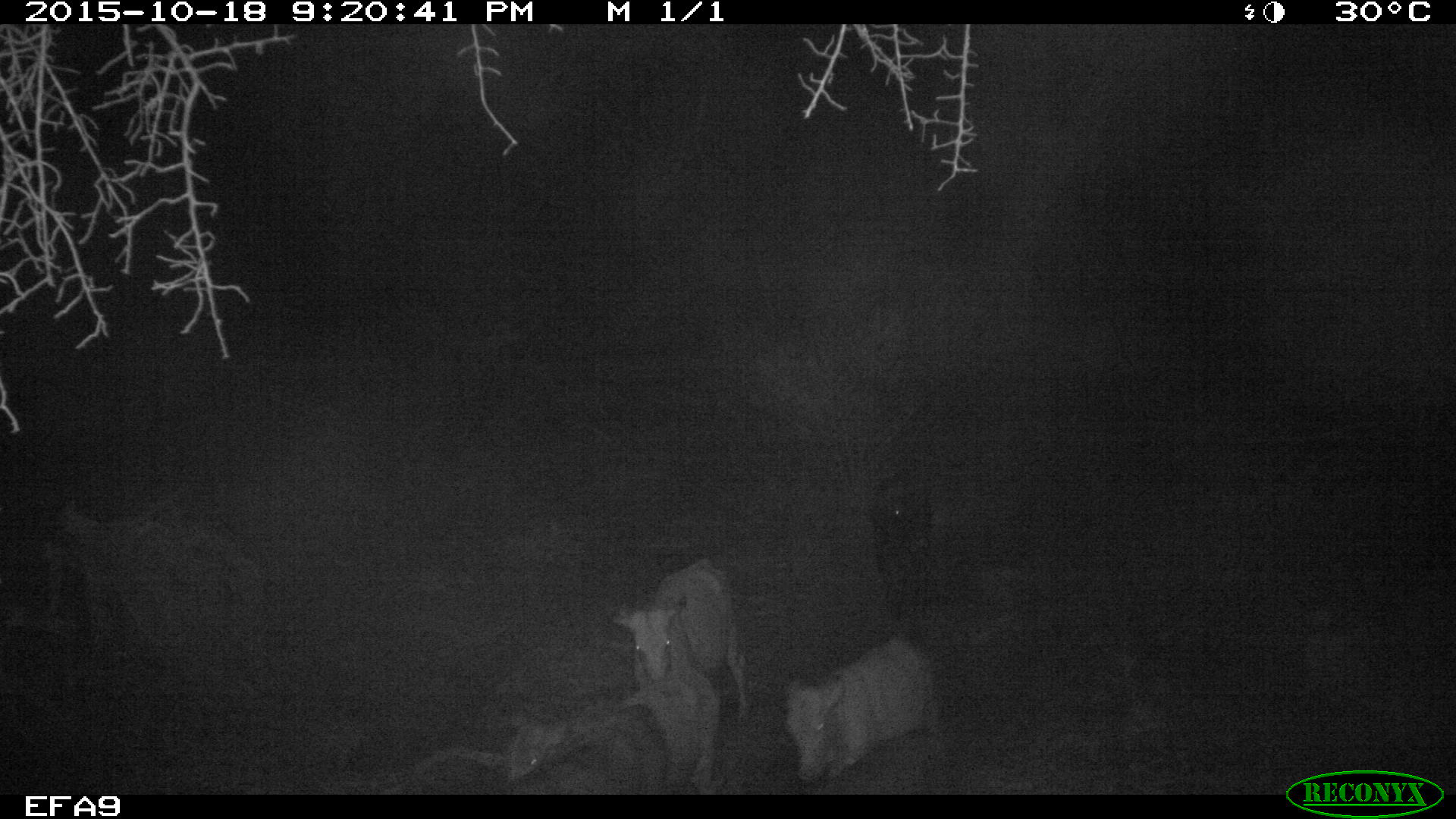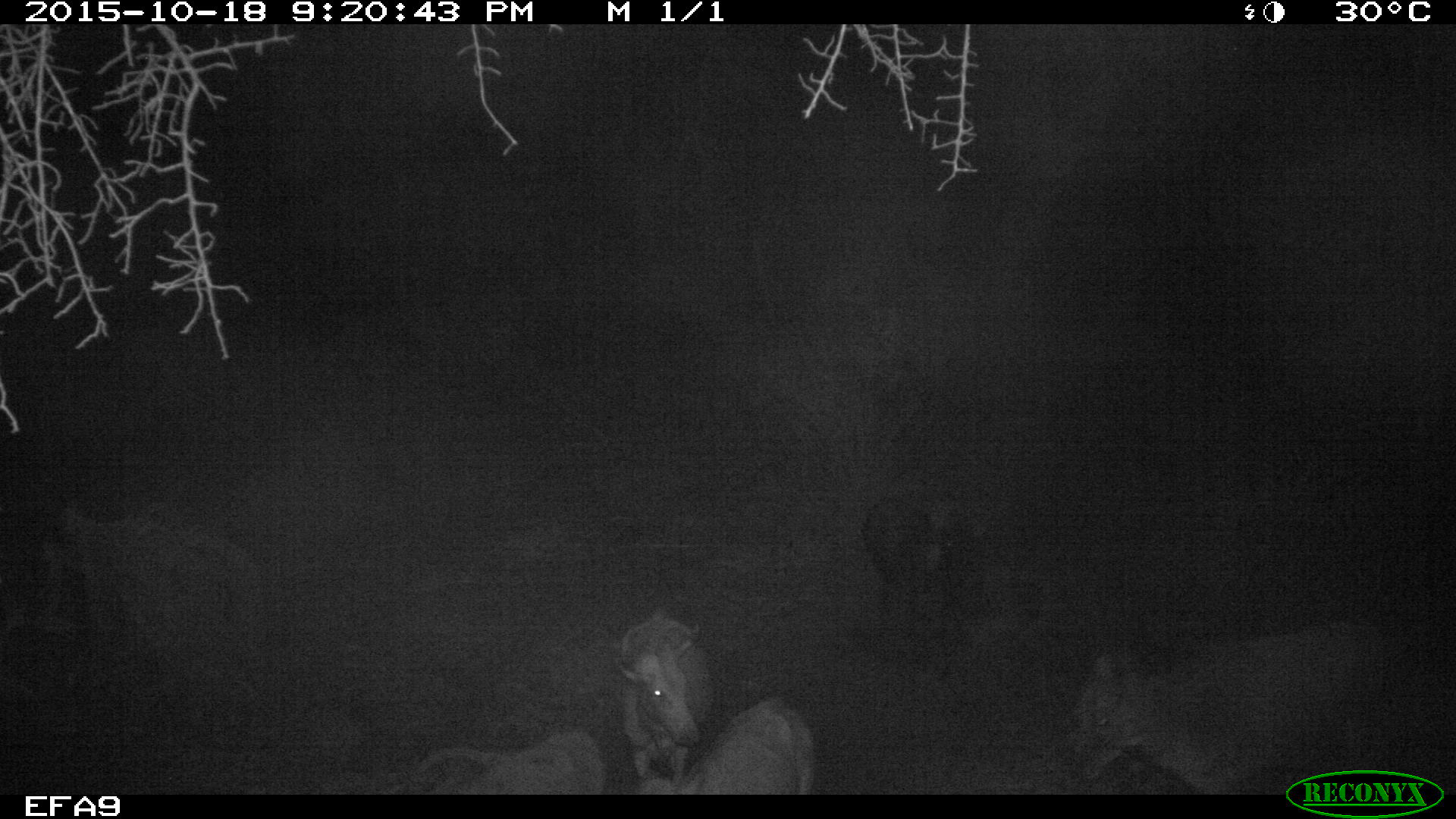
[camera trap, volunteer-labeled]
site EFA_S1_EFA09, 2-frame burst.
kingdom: Animalia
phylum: Chordata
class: Mammalia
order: Artiodactyla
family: Bovidae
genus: Bos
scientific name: Bos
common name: cattle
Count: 5.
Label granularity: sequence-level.